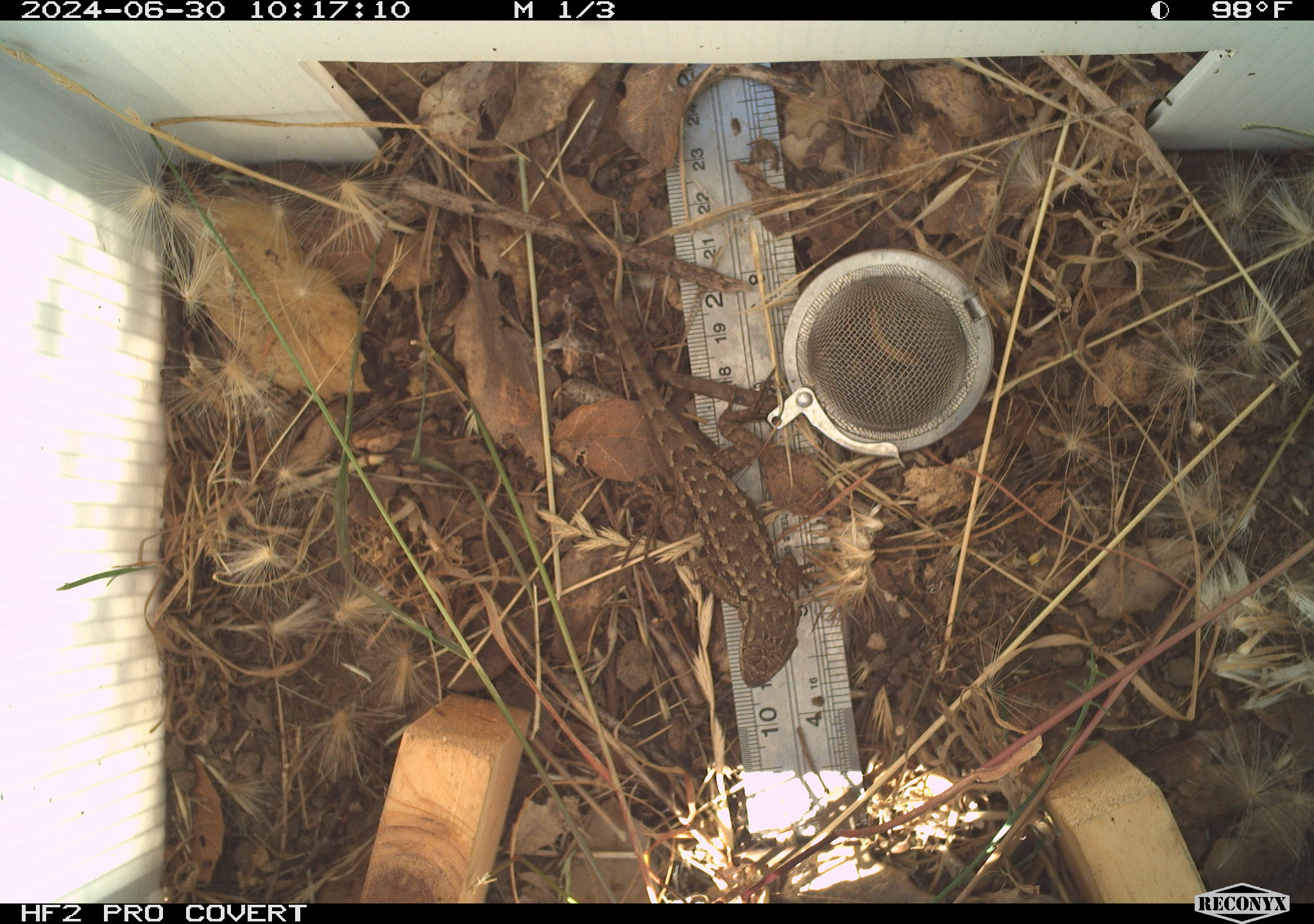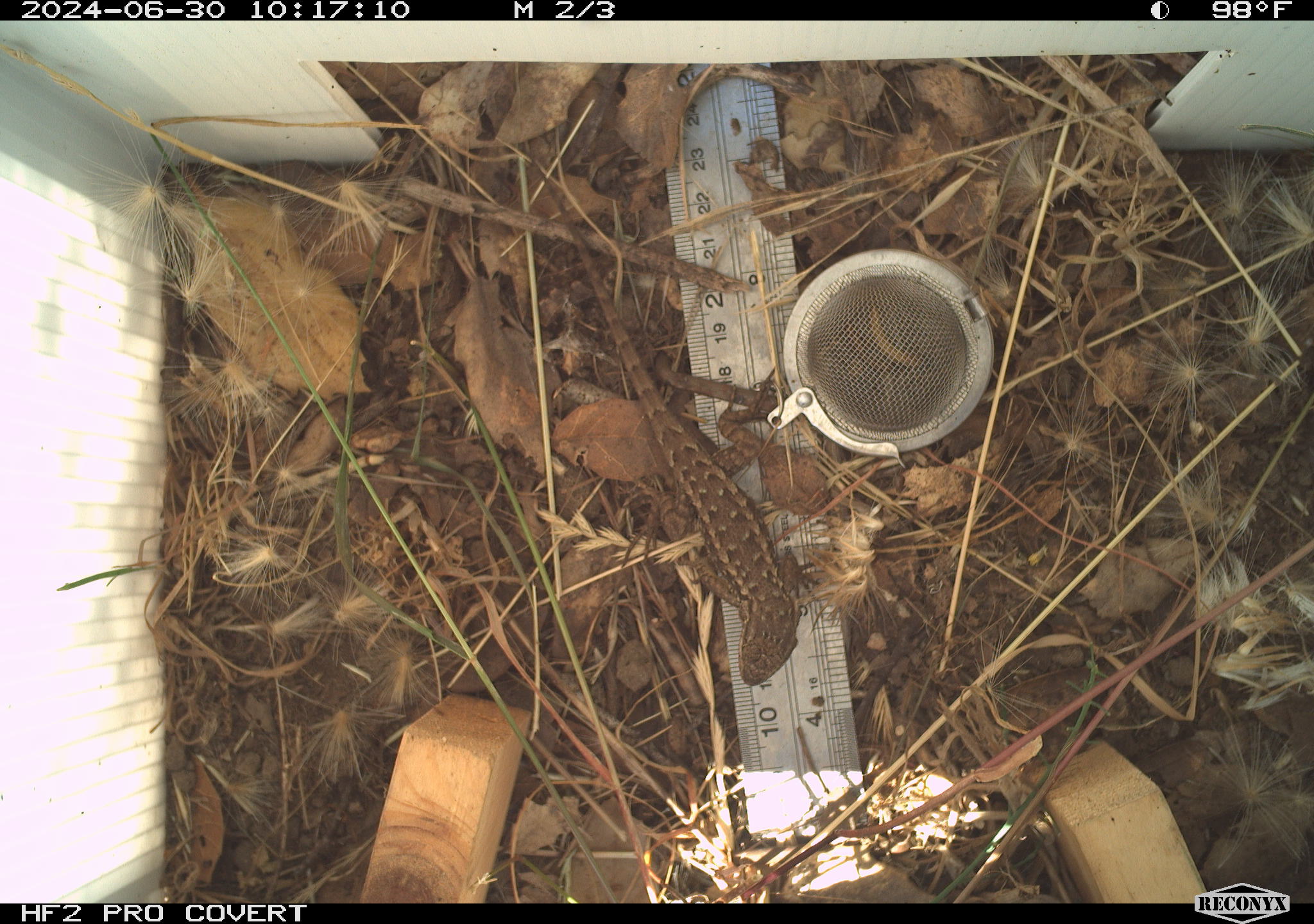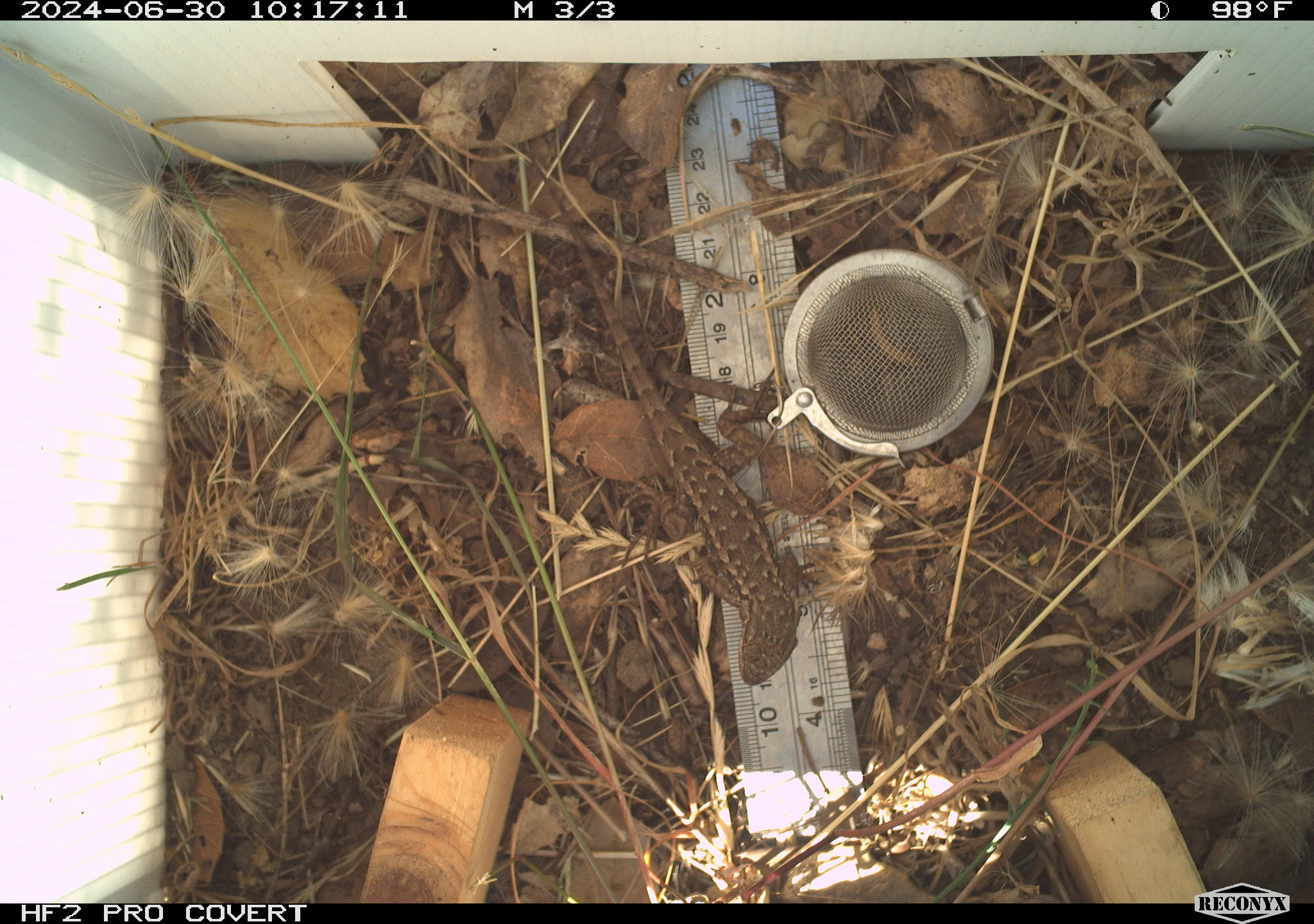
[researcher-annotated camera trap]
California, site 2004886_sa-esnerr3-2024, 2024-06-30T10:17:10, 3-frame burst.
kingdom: Animalia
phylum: Chordata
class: Reptilia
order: Squamata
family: Phrynosomatidae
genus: Sceloporus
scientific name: Sceloporus occidentalis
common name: western fence lizard